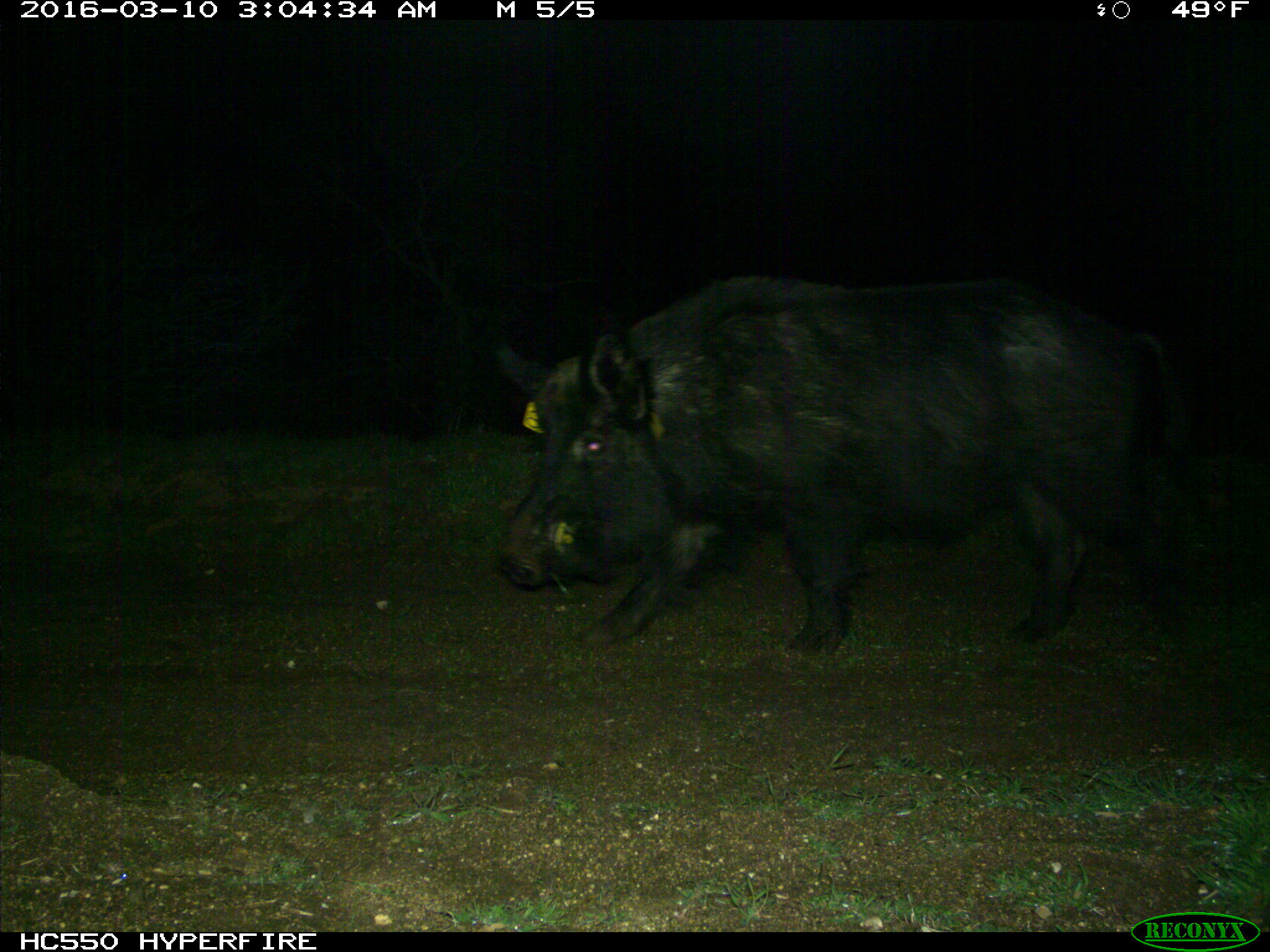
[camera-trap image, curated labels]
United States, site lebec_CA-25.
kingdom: Animalia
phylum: Chordata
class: Mammalia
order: Artiodactyla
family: Suidae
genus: Sus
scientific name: Sus scrofa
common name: wild boar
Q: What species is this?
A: Sus scrofa (wild boar).